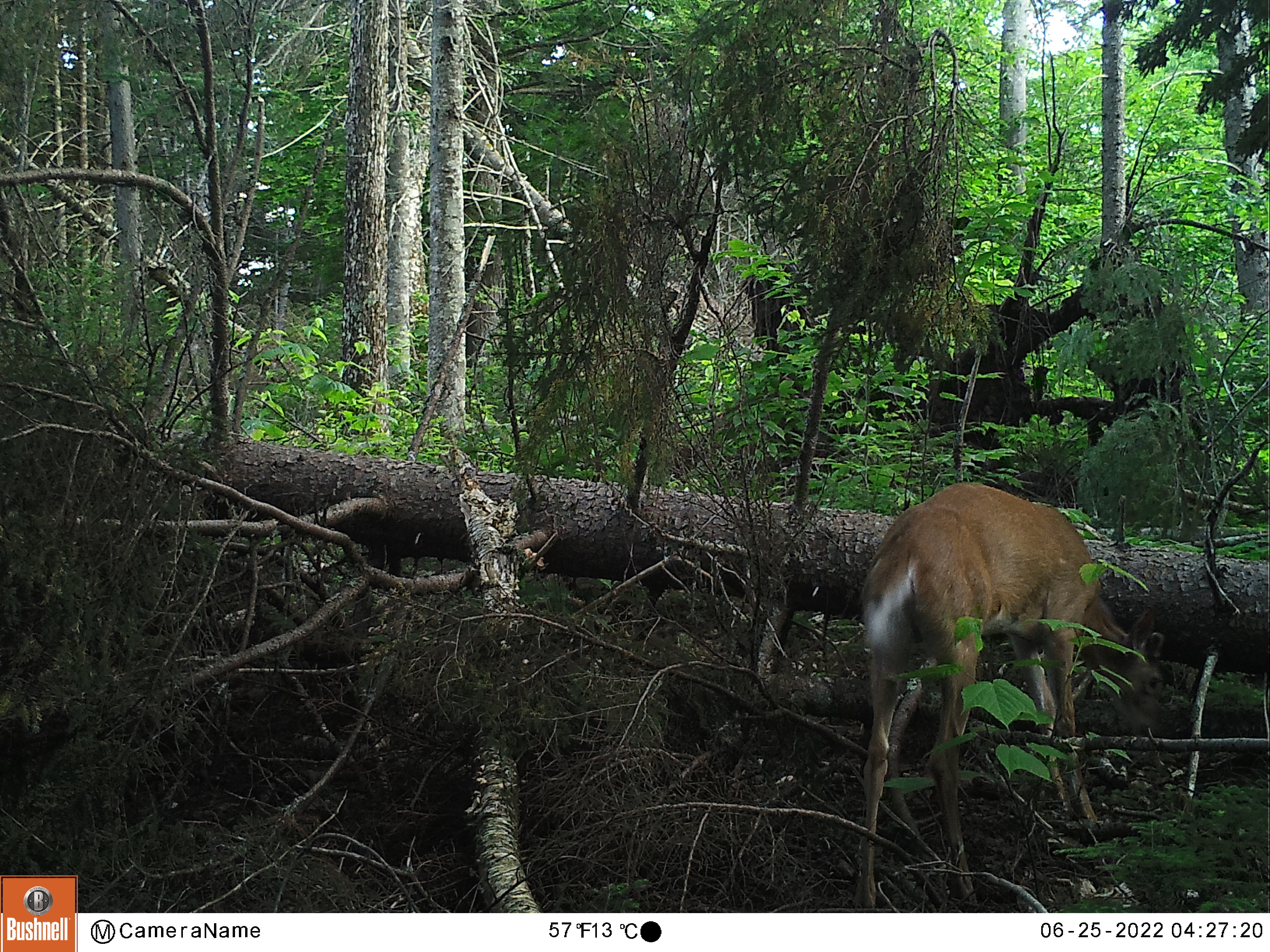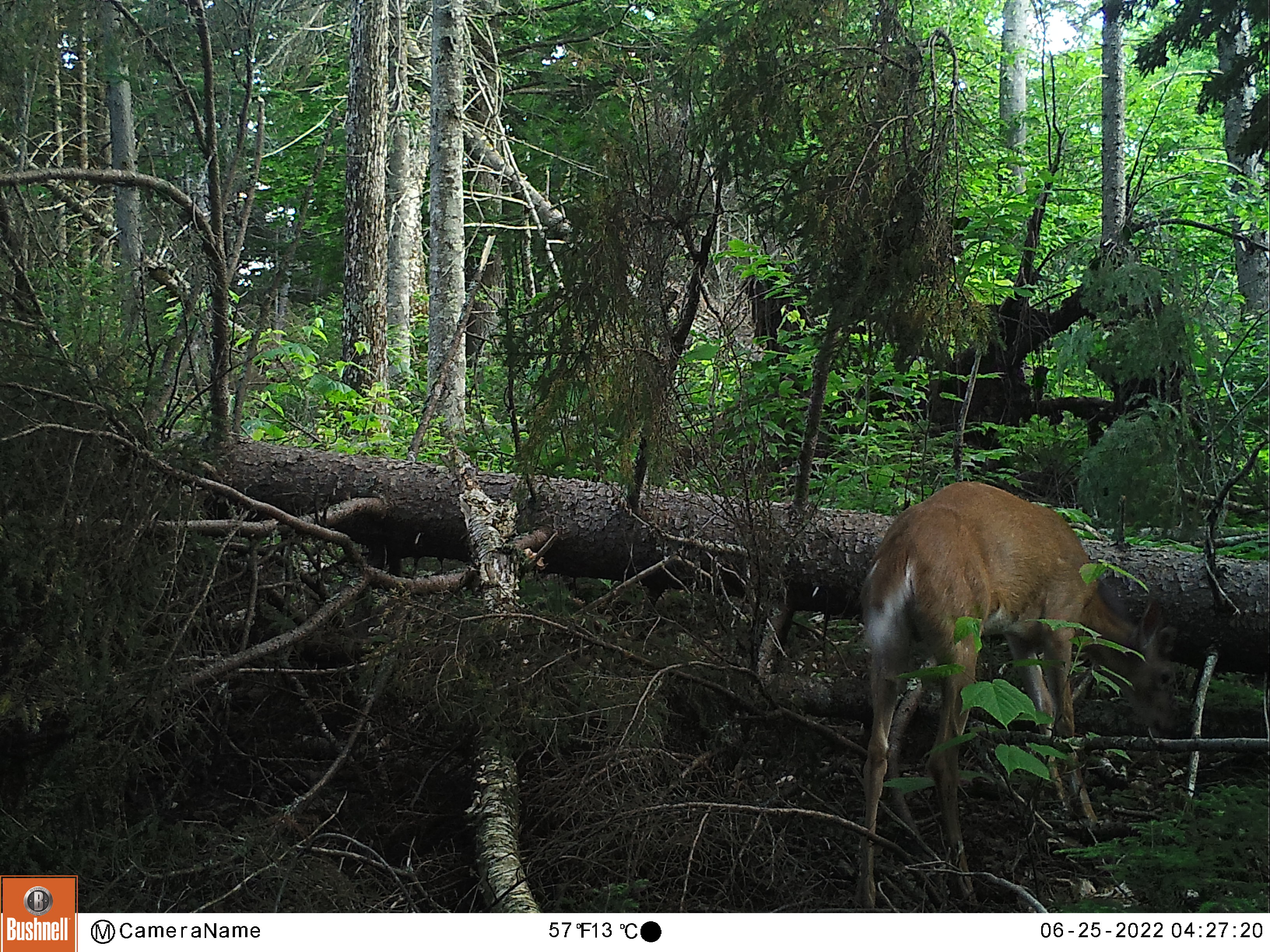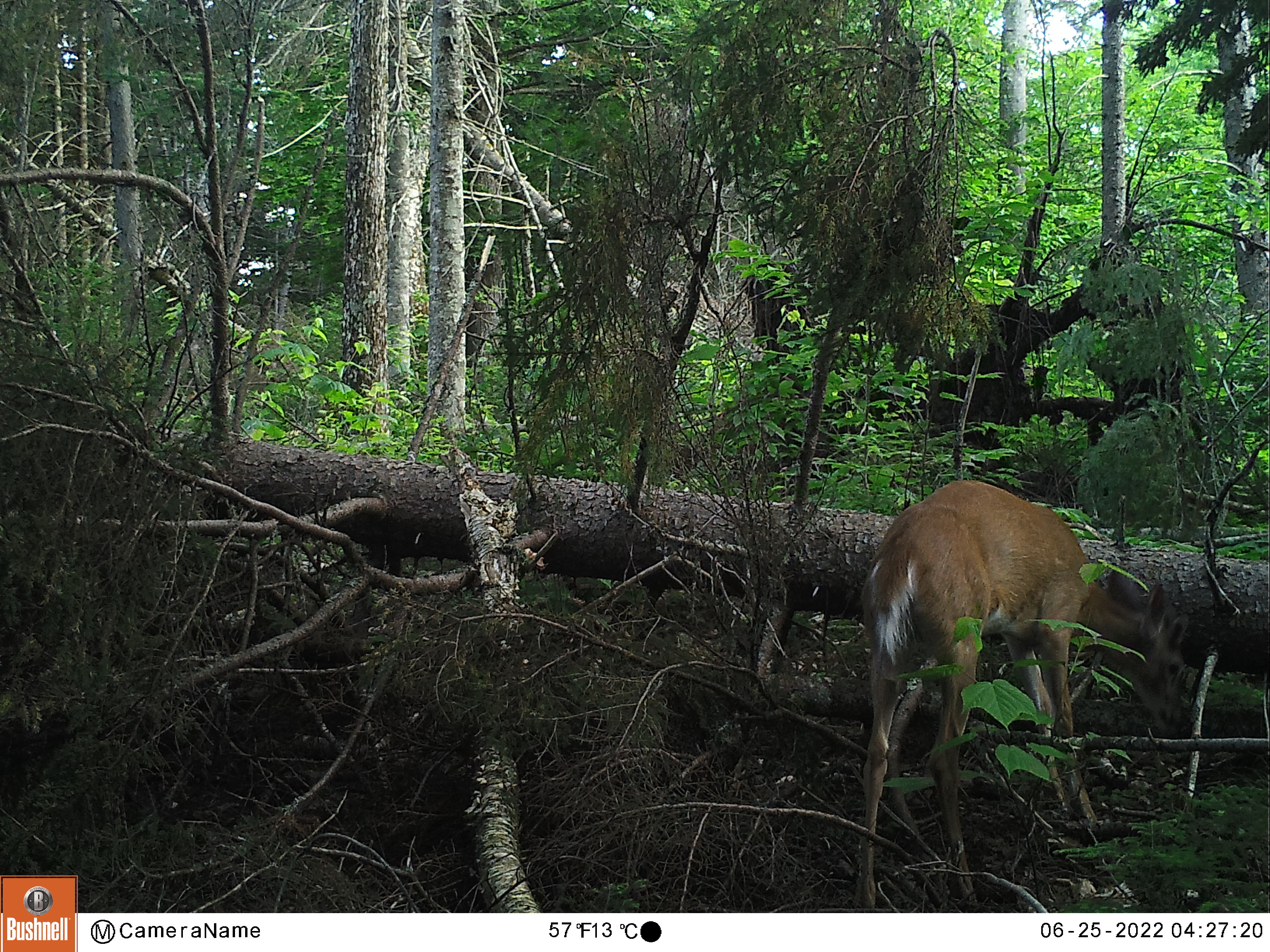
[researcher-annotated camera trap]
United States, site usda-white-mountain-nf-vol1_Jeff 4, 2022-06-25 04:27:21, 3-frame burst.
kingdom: Animalia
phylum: Chordata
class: Mammalia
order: Artiodactyla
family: Cervidae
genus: Odocoileus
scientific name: Odocoileus virginianus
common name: white-tailed deer